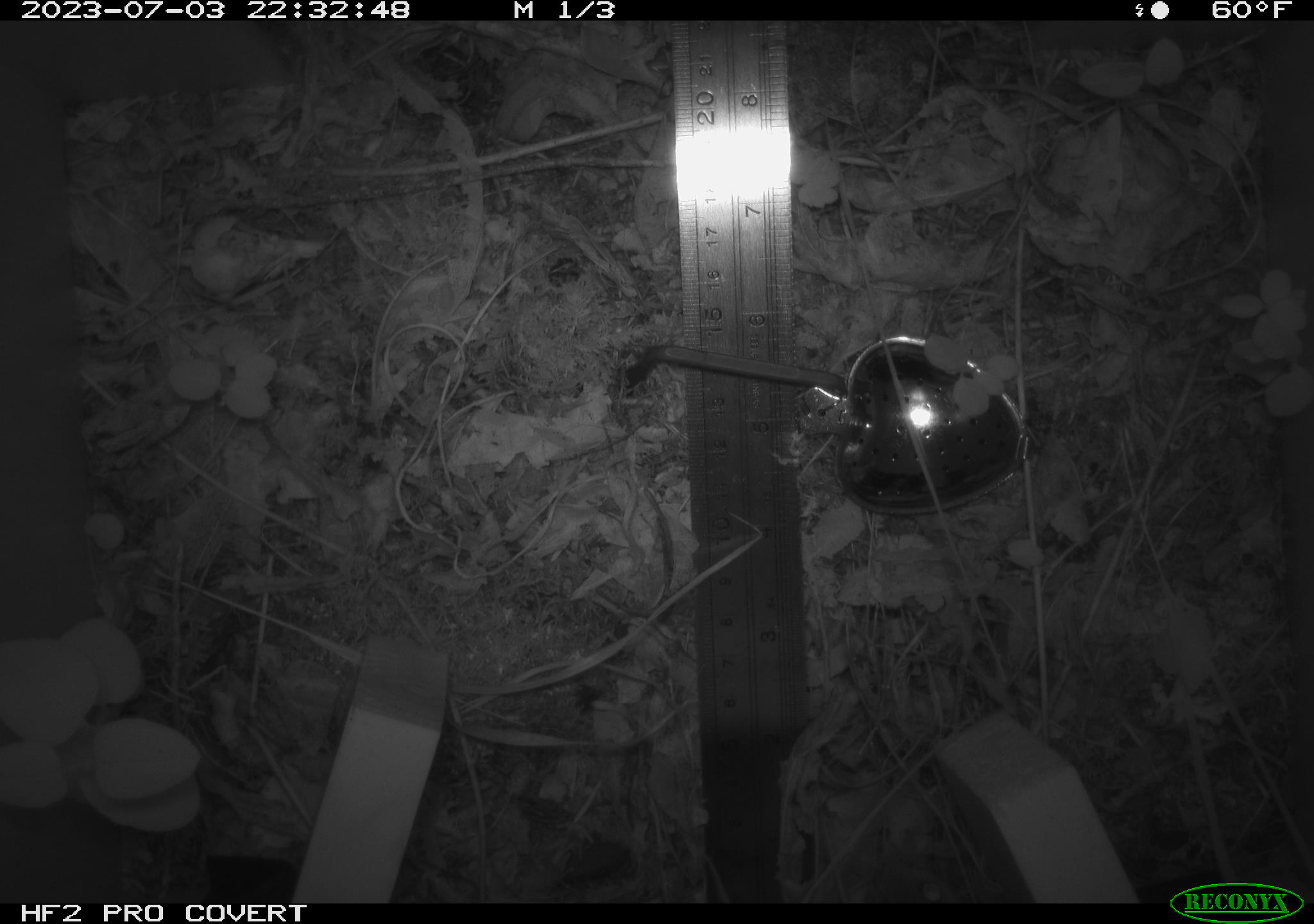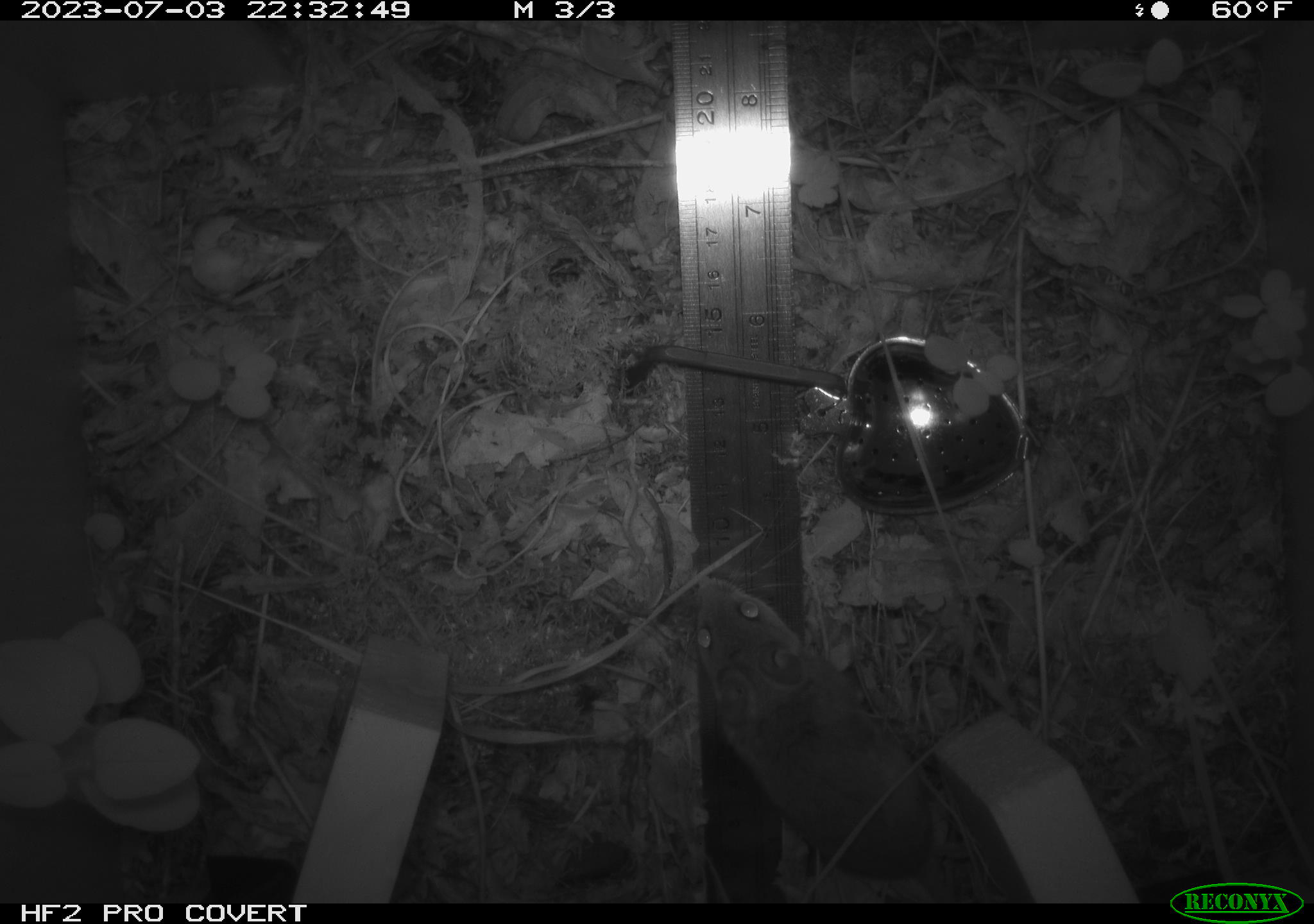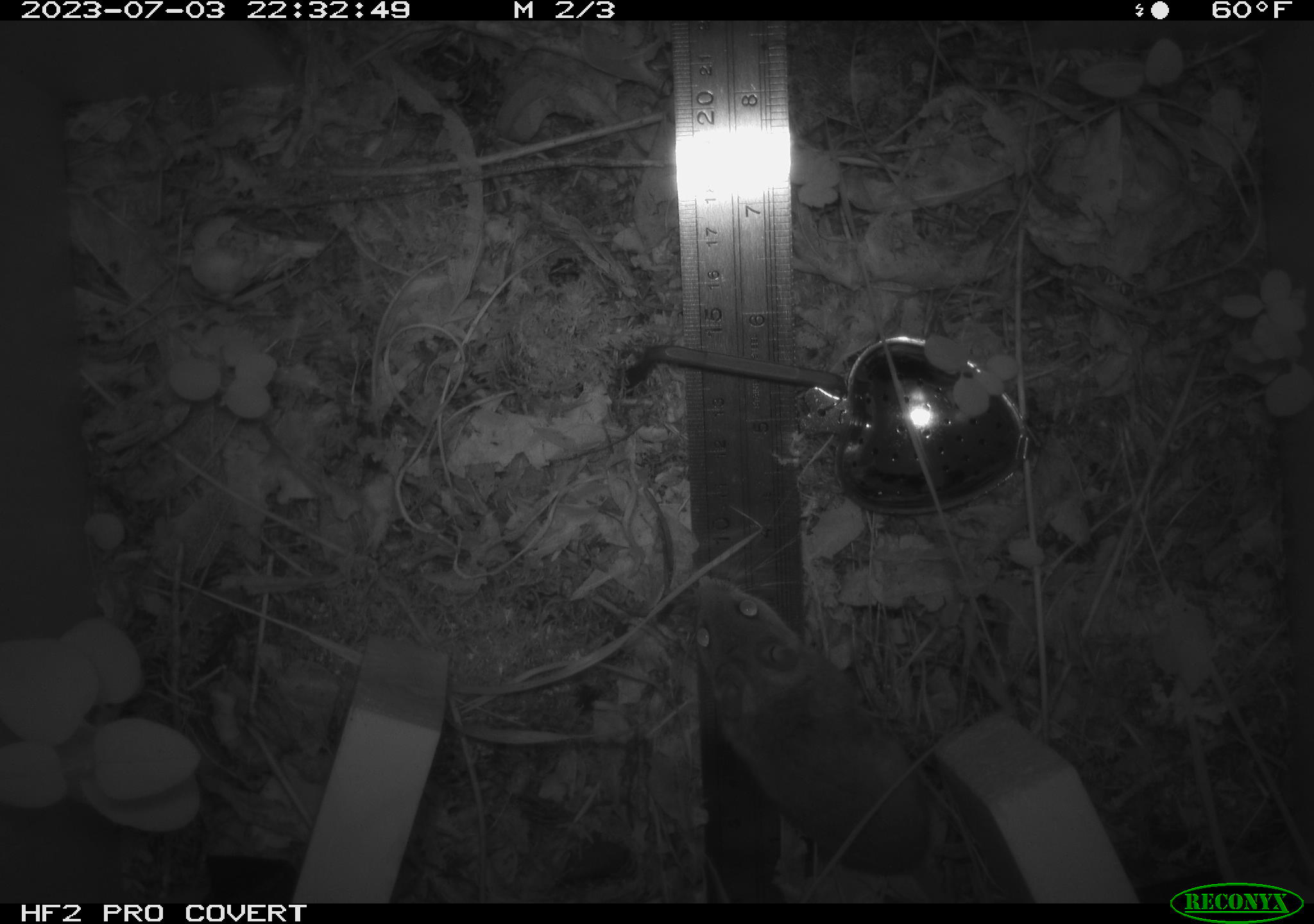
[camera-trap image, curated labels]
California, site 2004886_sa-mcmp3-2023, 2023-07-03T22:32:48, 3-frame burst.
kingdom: Animalia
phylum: Chordata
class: Mammalia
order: Rodentia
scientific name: Rodentia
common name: mouse species